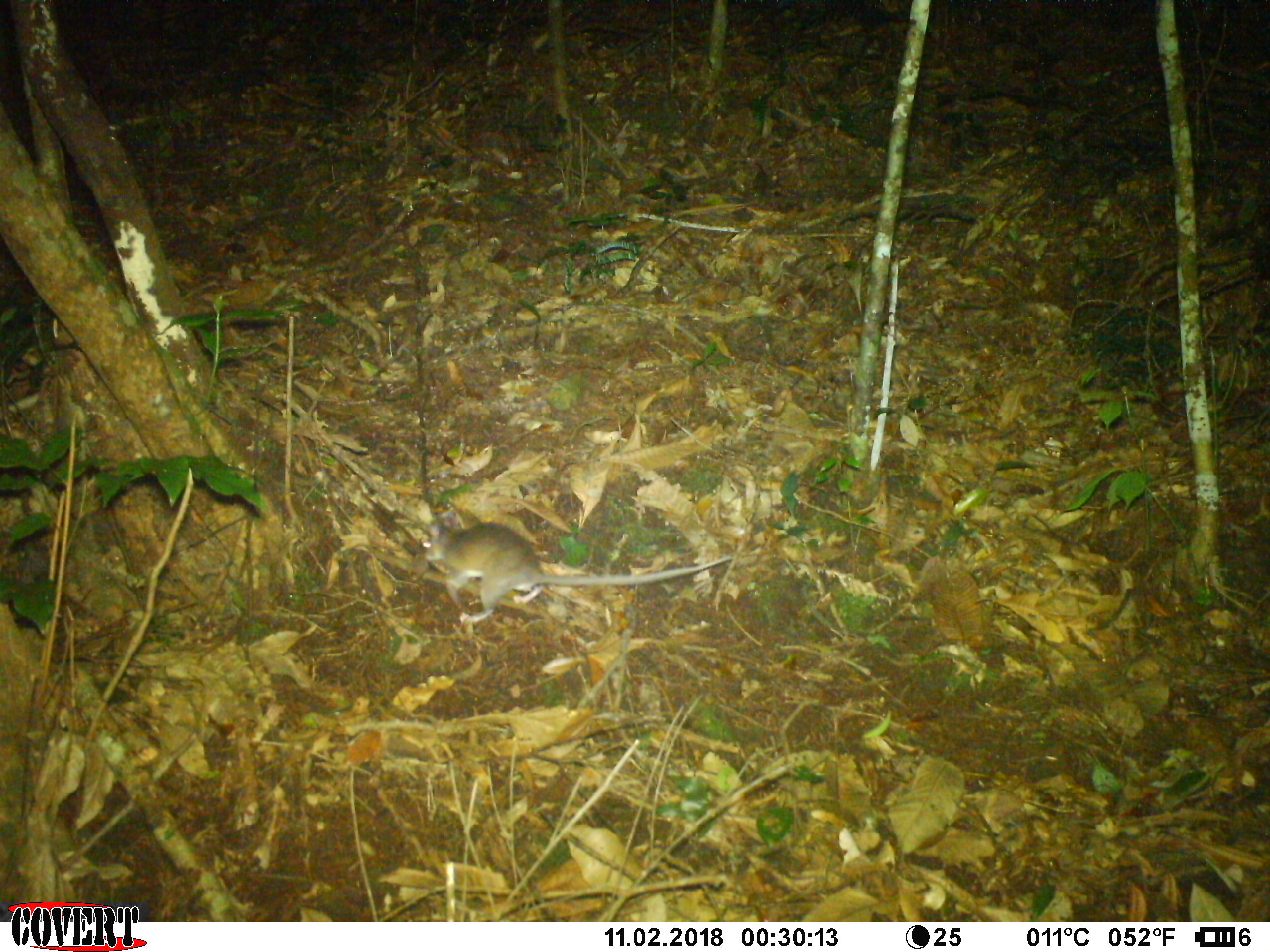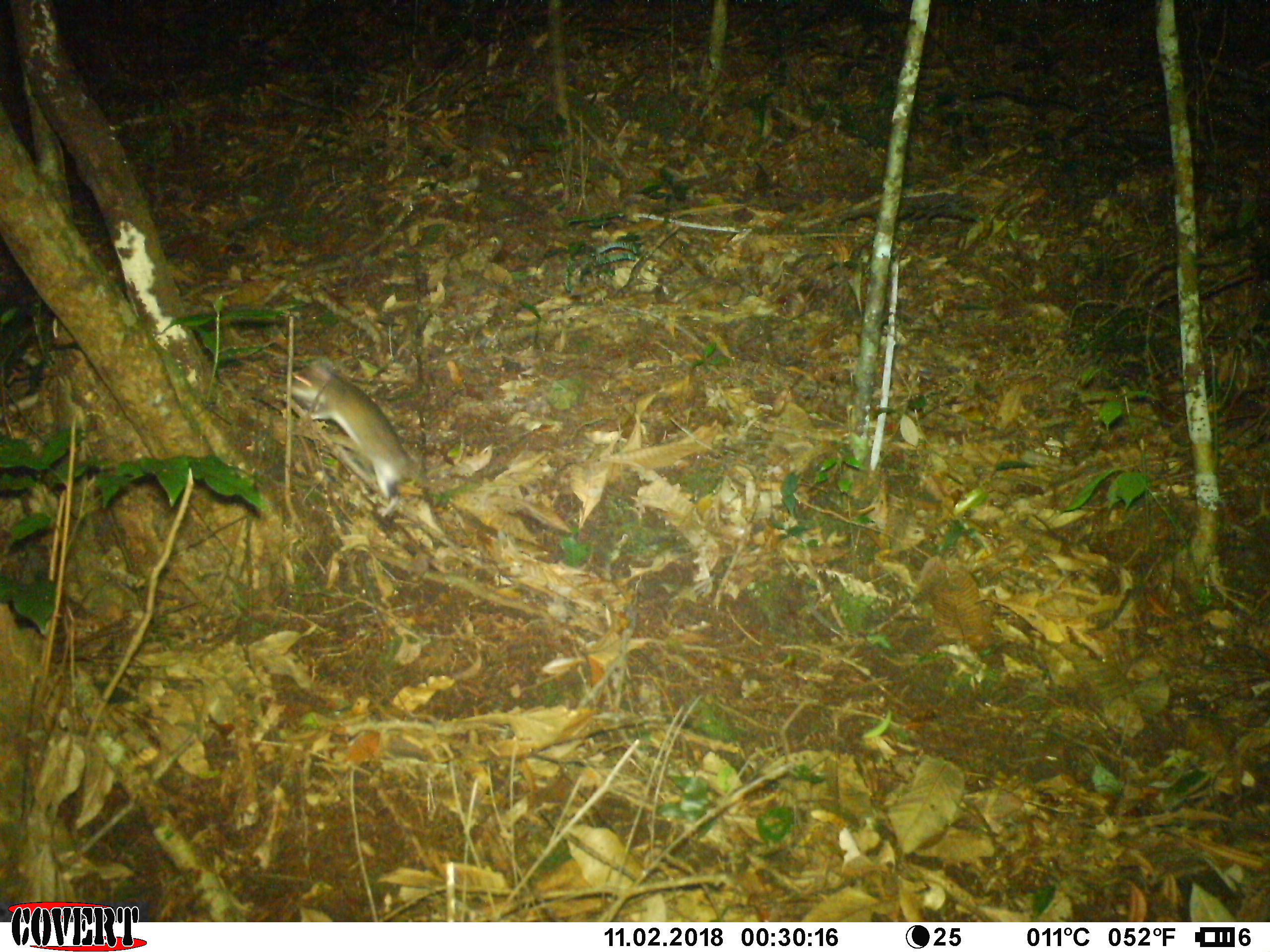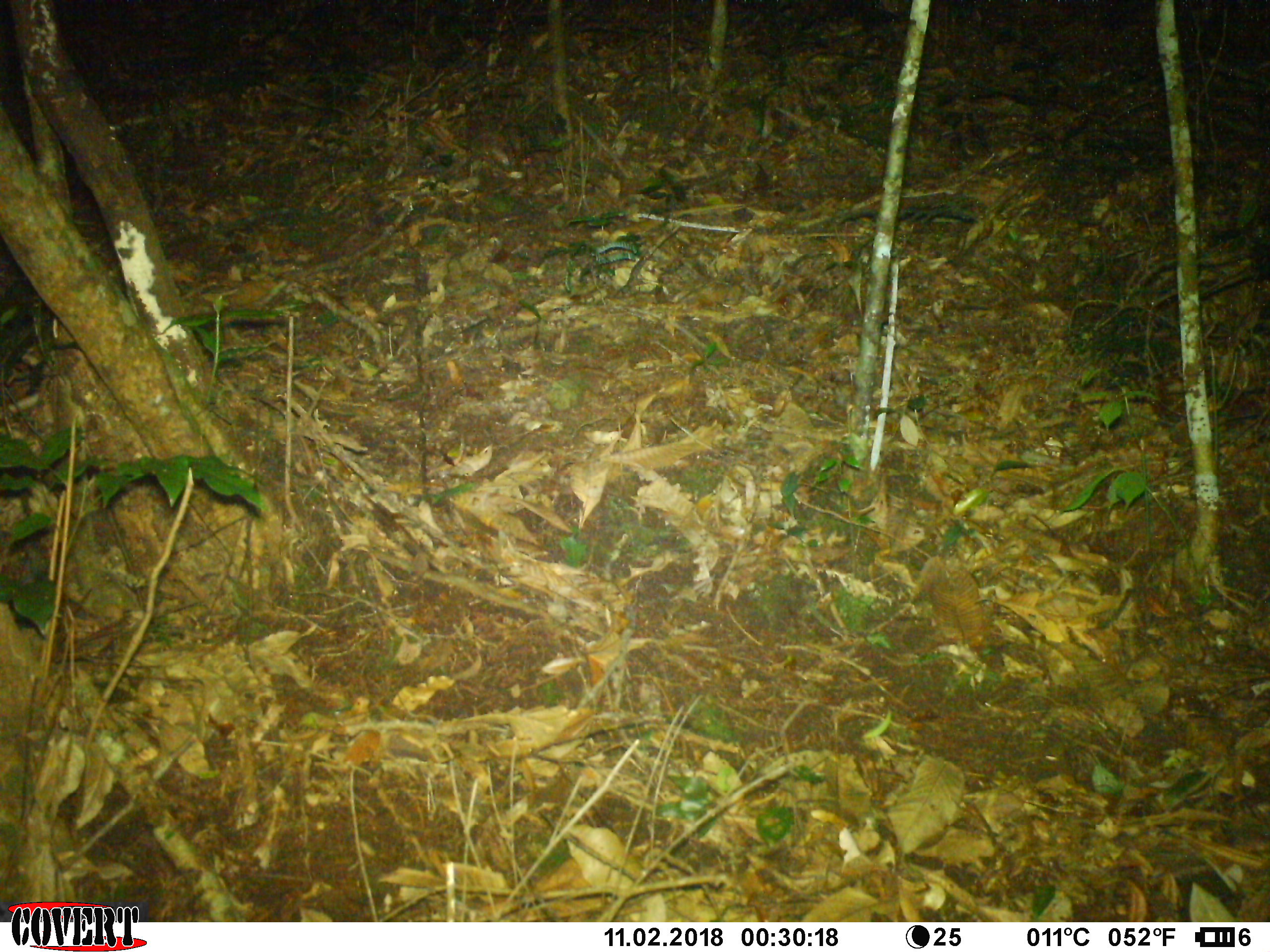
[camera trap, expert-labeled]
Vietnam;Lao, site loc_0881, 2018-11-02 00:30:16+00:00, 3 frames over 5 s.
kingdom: Animalia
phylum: Chordata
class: Mammalia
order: Rodentia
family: Muridae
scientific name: Muridae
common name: old-world mice and rats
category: unidentified murid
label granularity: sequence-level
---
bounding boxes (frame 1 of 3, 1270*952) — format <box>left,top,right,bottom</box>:
unidentified murid: <box>421,523,732,623</box>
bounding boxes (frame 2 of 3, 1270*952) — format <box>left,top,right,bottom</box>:
unidentified murid: <box>276,362,468,535</box>